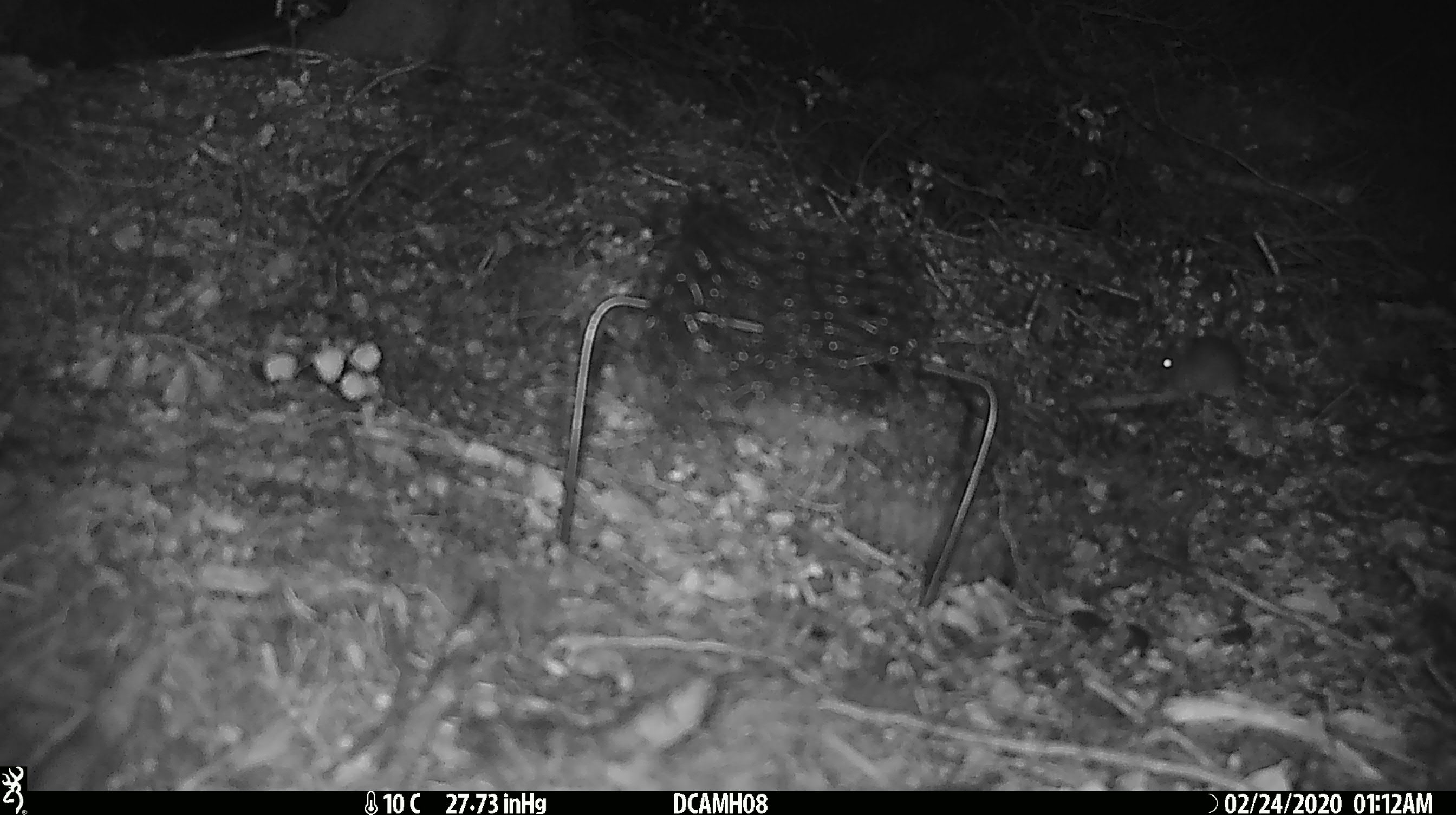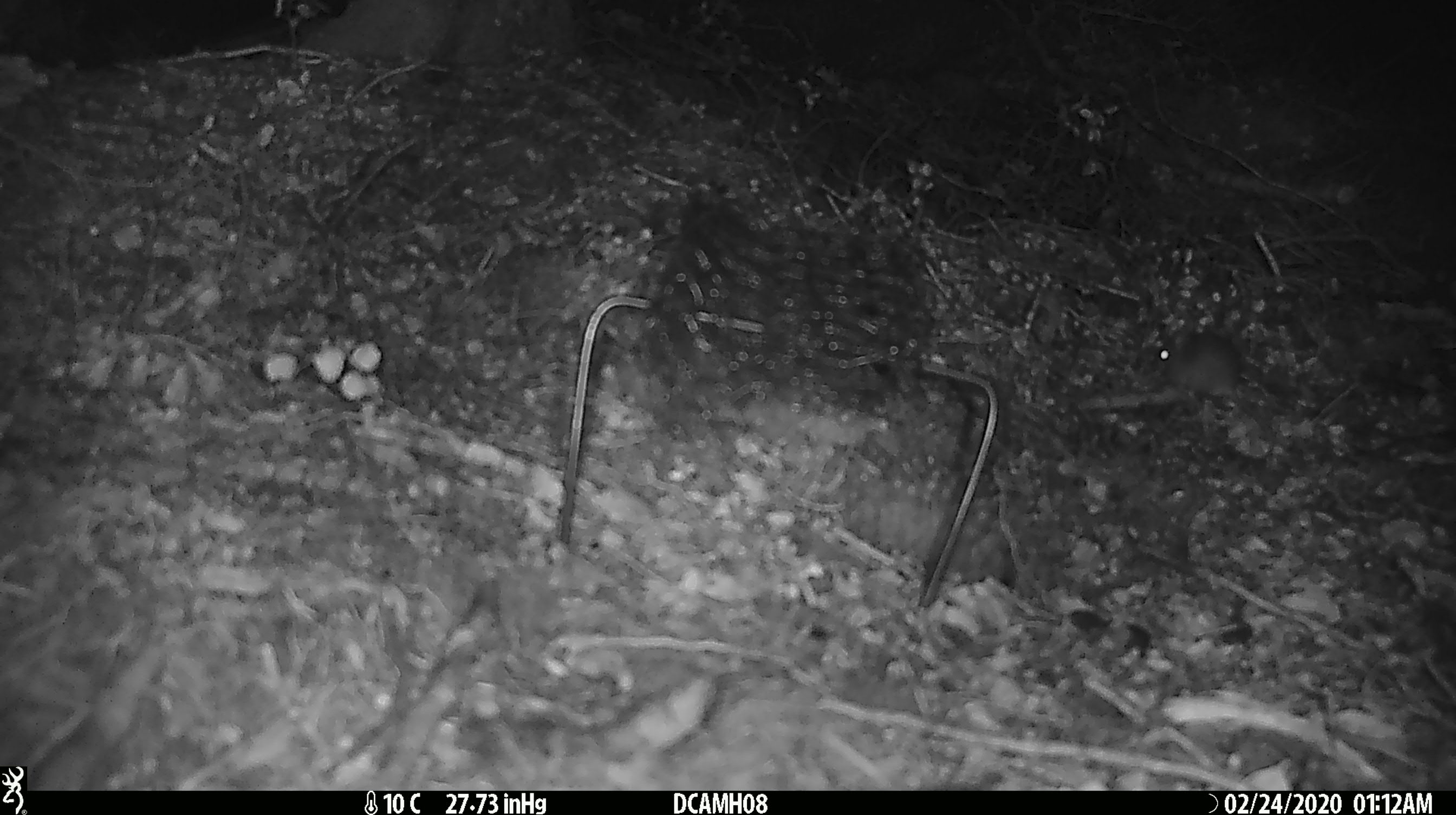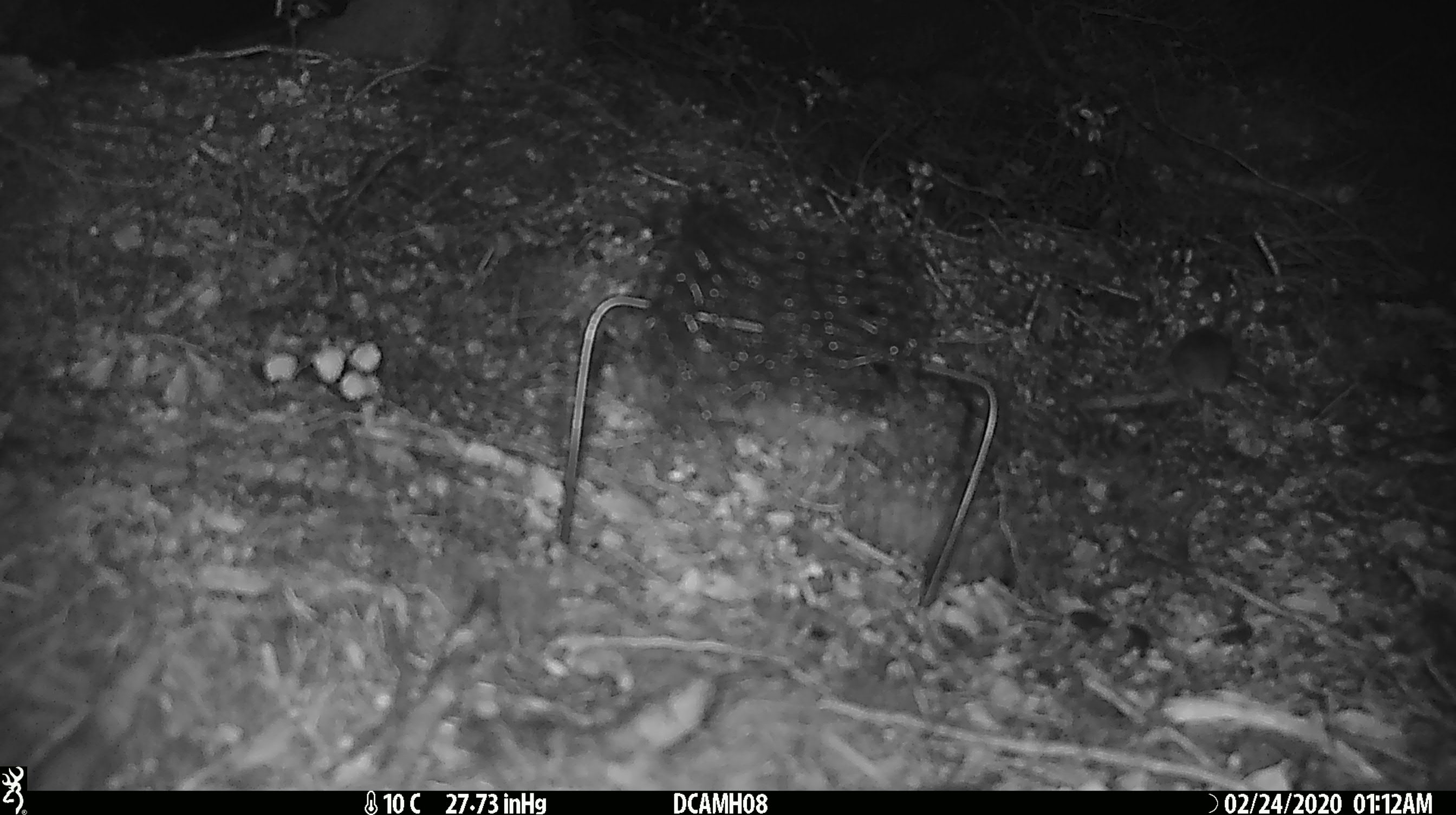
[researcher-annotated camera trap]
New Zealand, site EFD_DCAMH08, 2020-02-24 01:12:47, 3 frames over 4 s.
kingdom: Animalia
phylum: Chordata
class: Mammalia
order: Rodentia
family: Muridae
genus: Mus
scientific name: Mus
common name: mouse